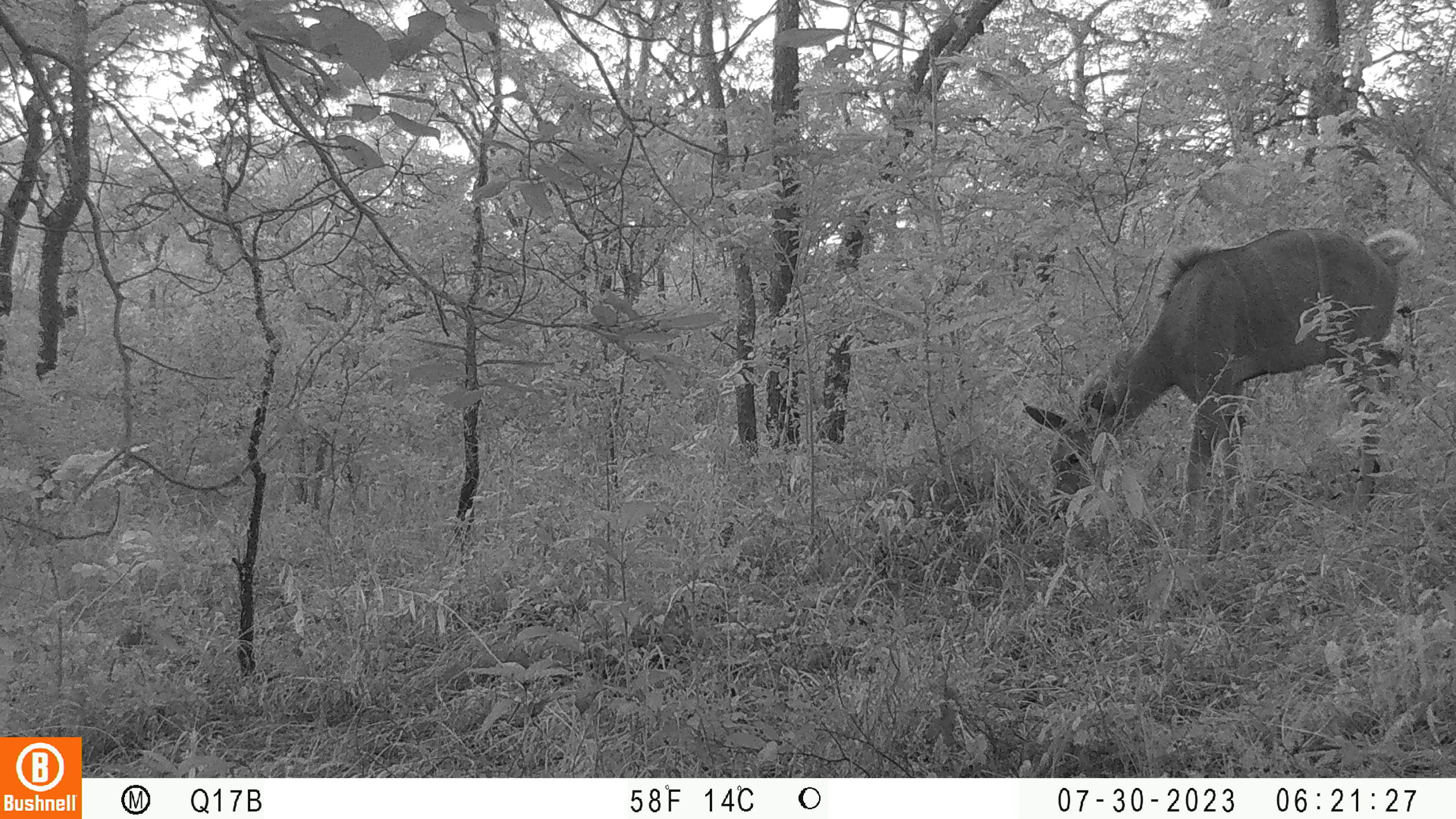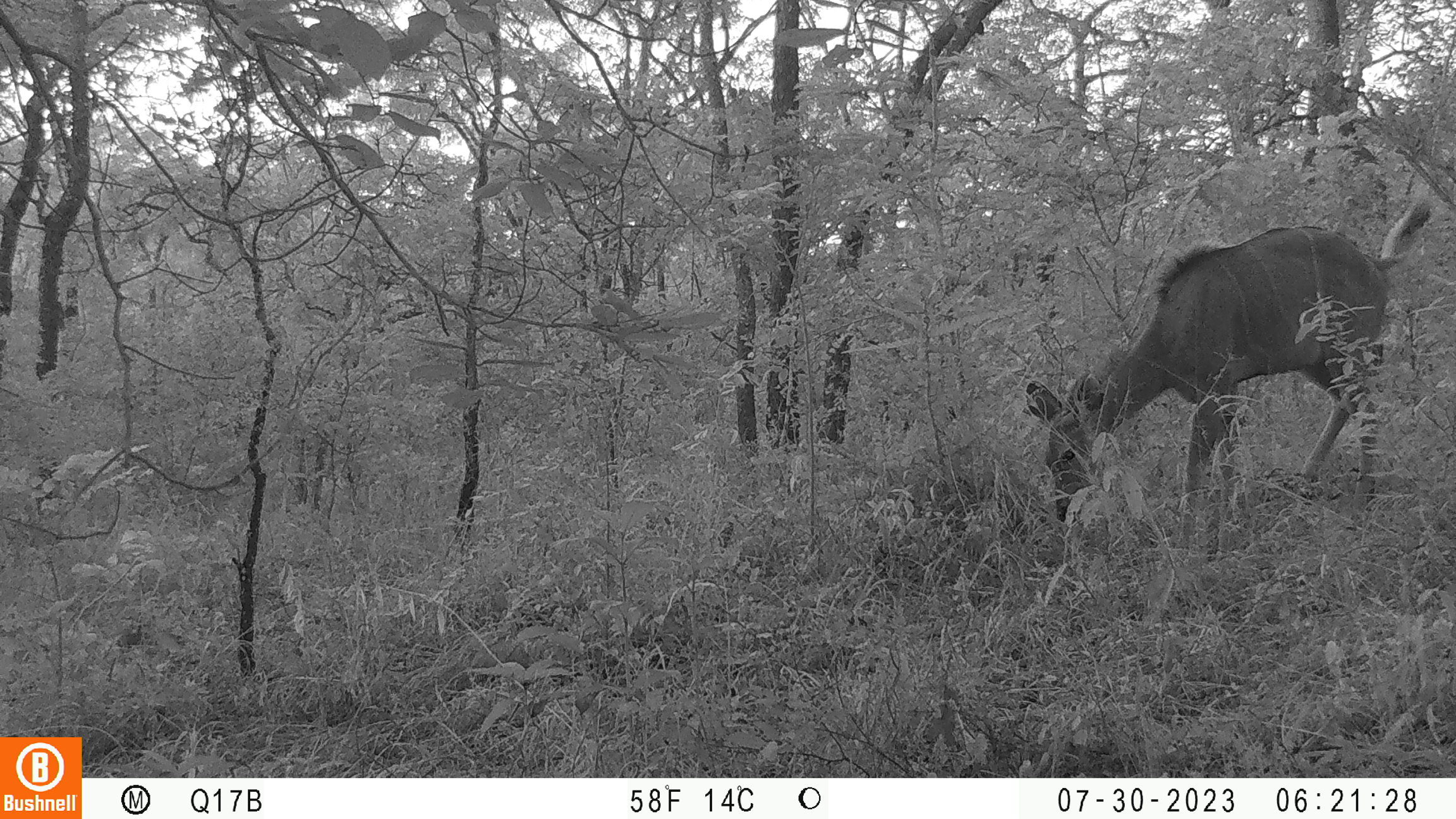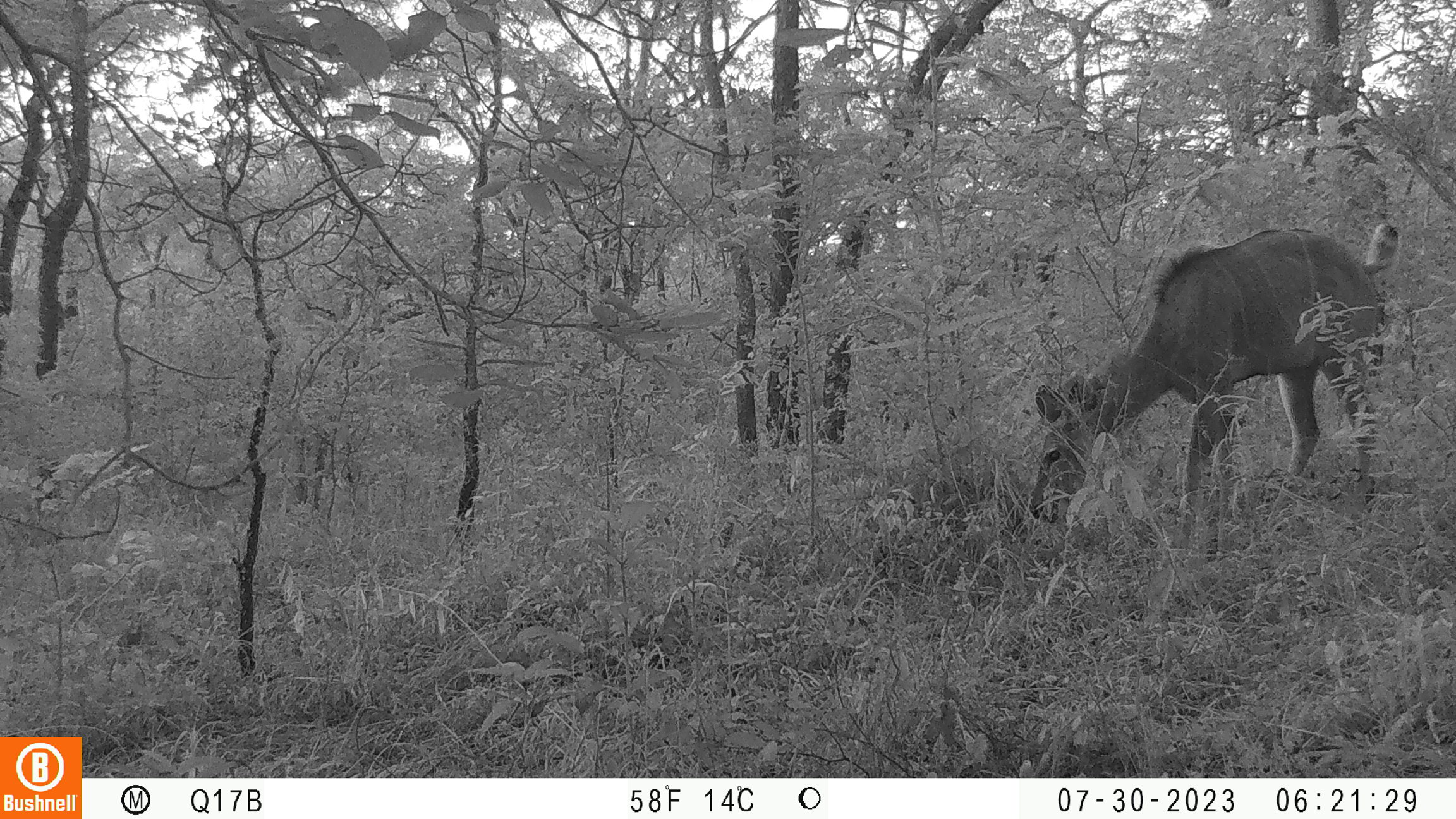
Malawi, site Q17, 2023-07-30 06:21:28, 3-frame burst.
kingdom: Animalia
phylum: Chordata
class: Mammalia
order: Artiodactyla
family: Bovidae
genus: Tragelaphus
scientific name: Tragelaphus strepsiceros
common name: greater kudu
Greater kudu (Tragelaphus strepsiceros), count 1.